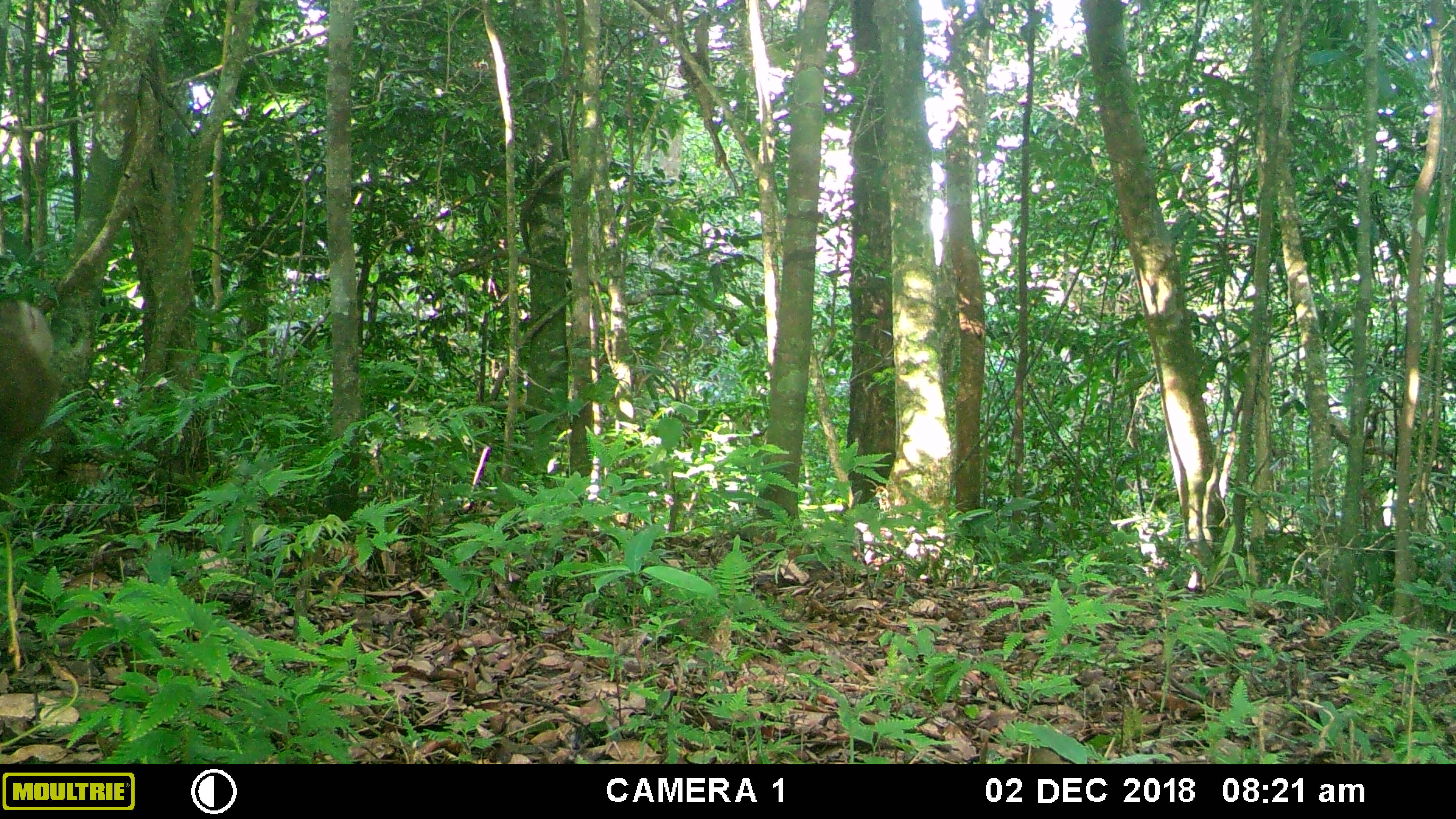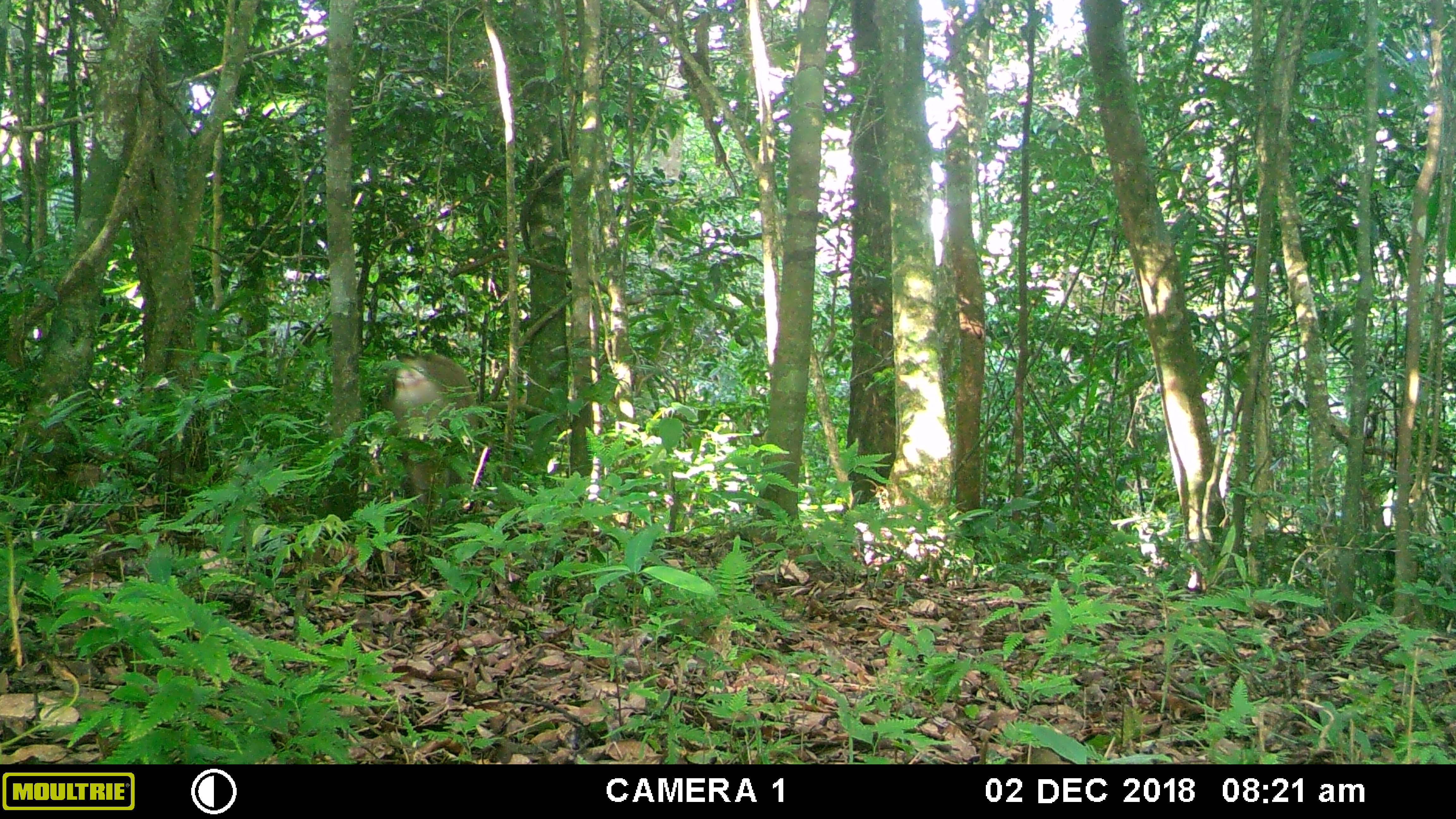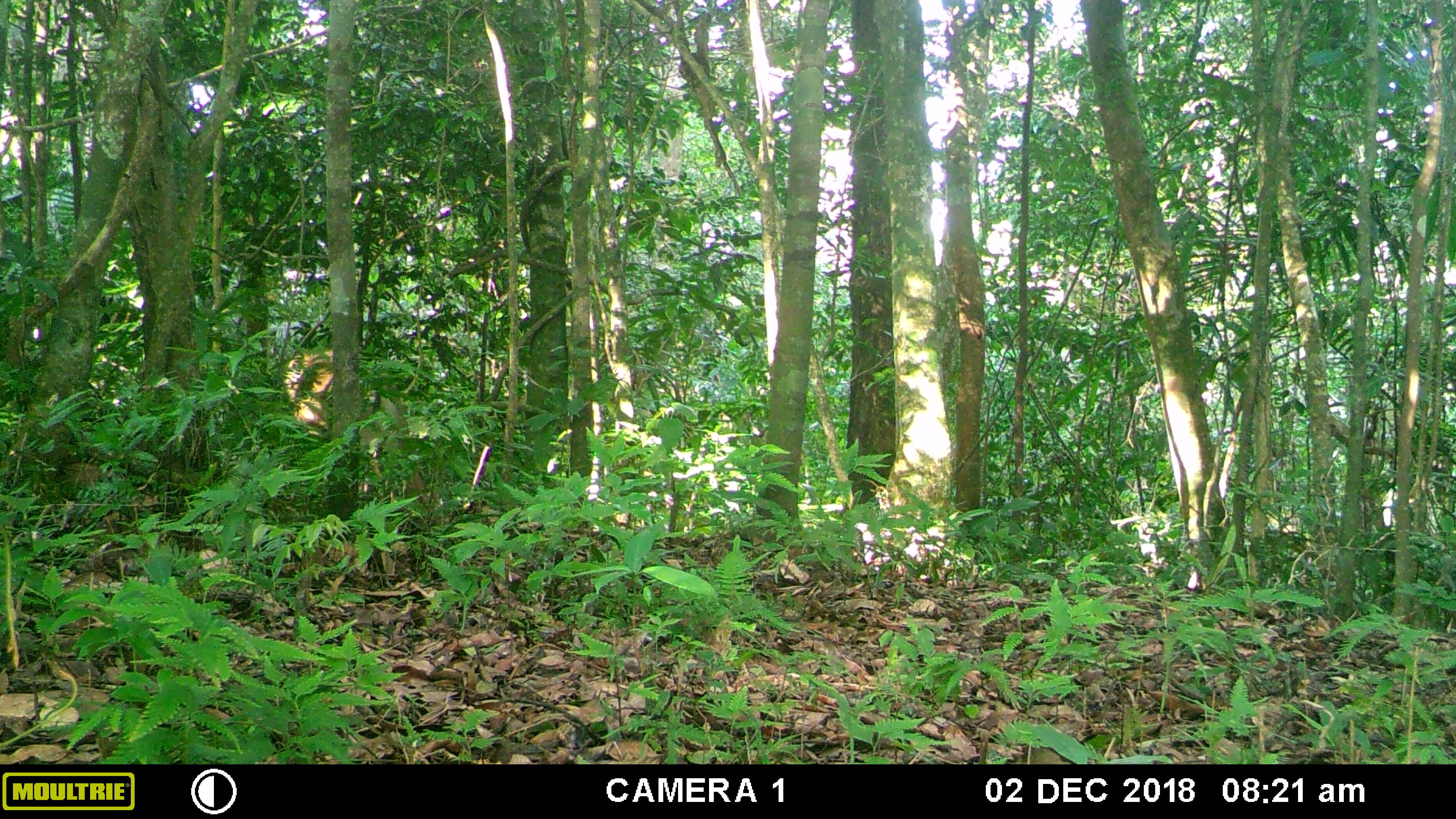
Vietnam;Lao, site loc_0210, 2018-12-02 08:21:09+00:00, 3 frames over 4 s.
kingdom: Animalia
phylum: Chordata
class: Mammalia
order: Primates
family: Cercopithecidae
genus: Macaca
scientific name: Macaca nemestrina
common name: pig-tailed macaque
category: pig tailed macaque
Pig tailed macaque (pig-tailed macaque) (Macaca nemestrina). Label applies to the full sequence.